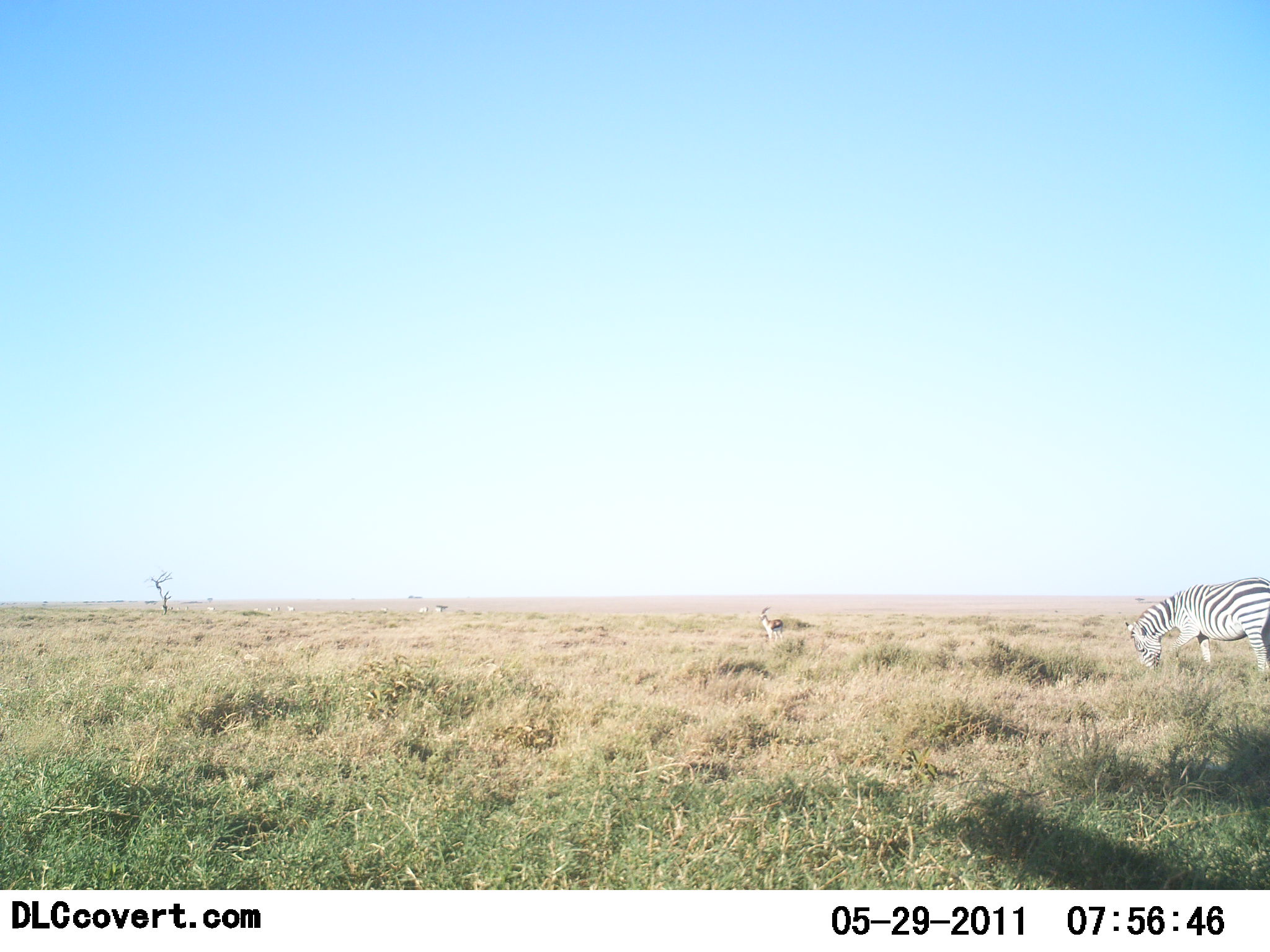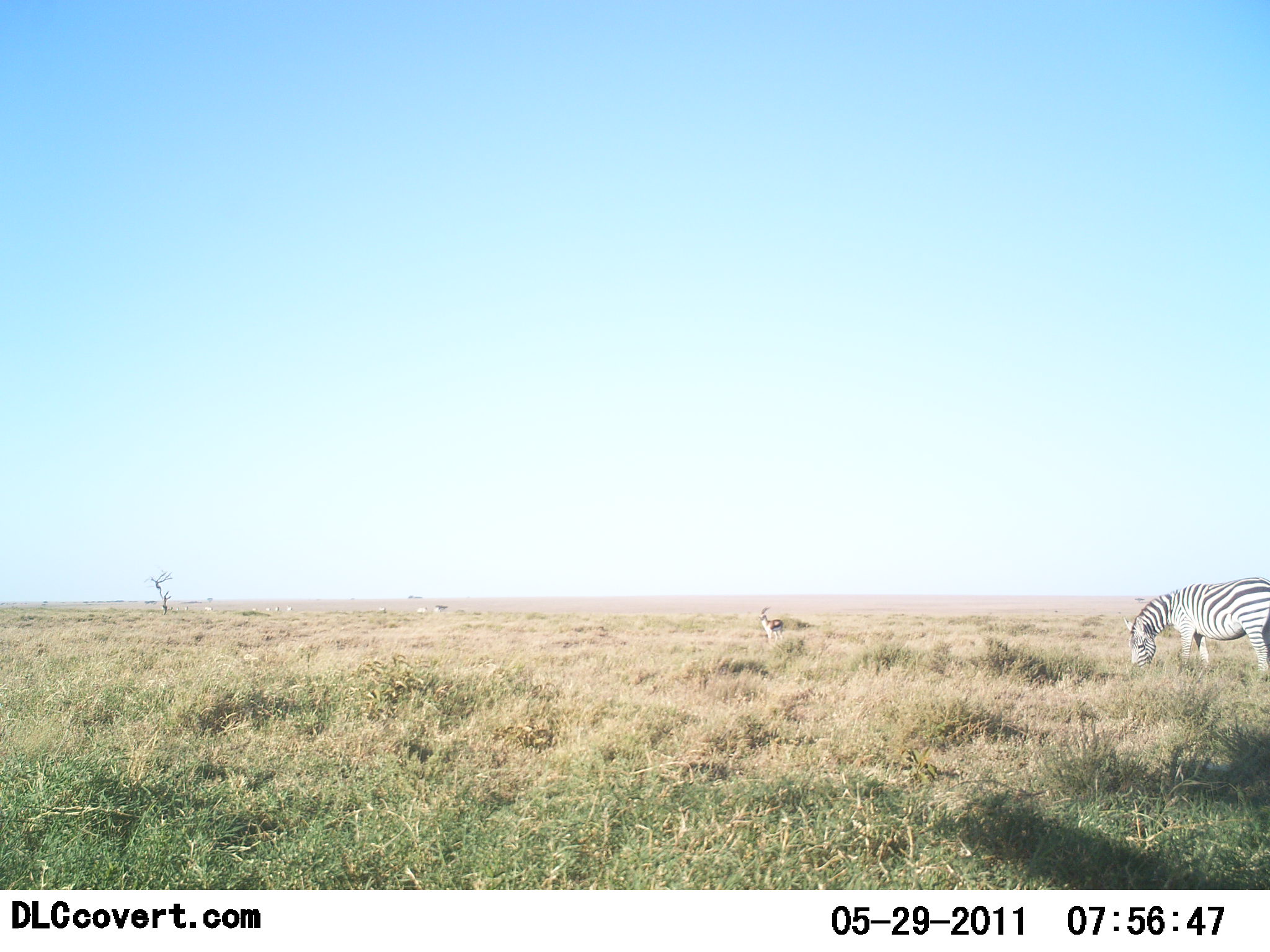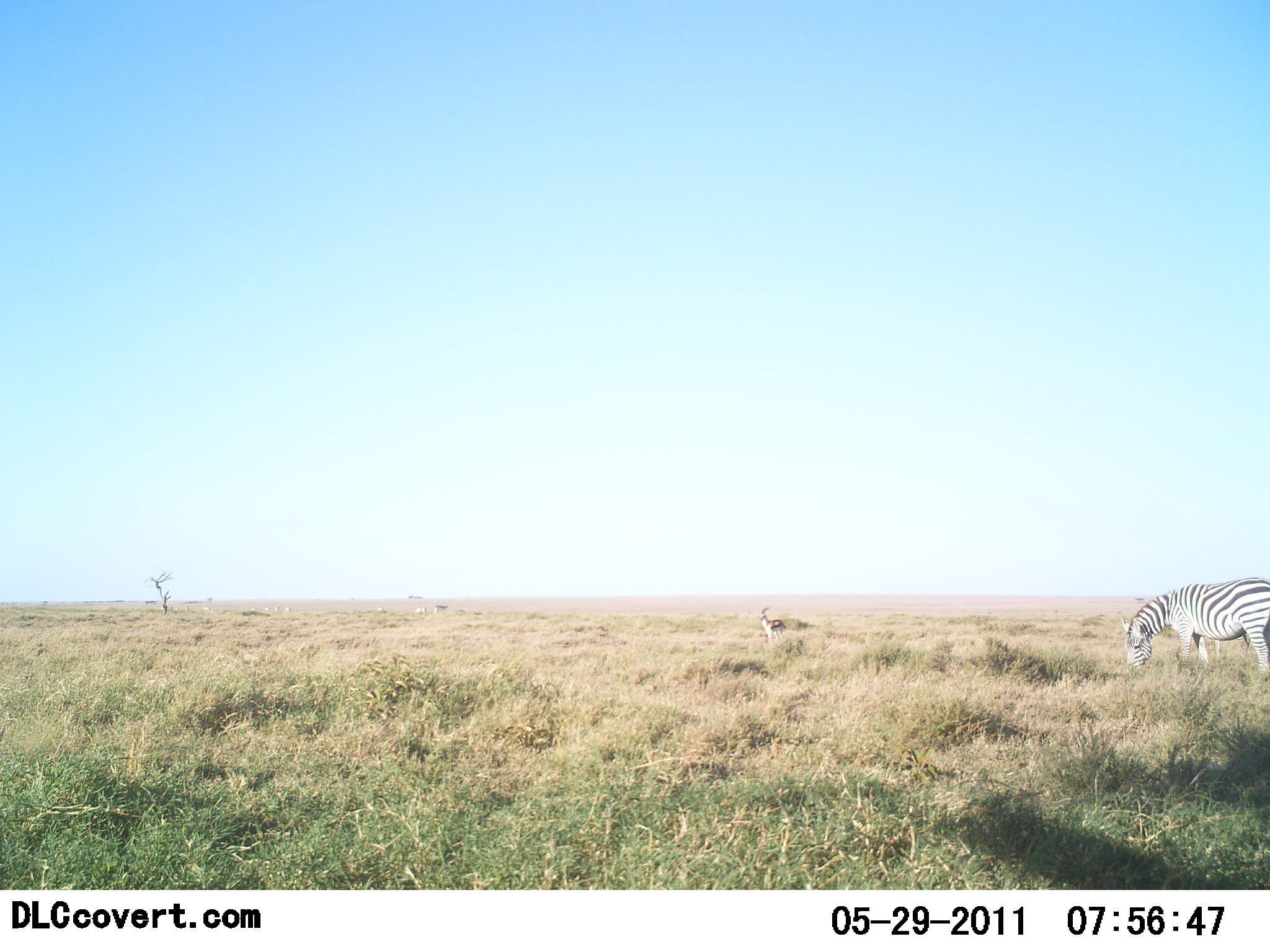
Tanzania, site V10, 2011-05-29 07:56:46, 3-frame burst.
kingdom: Animalia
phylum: Chordata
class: Mammalia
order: Perissodactyla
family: Equidae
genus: Equus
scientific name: Equus quagga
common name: plains zebra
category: zebra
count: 1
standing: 19%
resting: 0%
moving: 0%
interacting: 0%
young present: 0%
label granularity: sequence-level